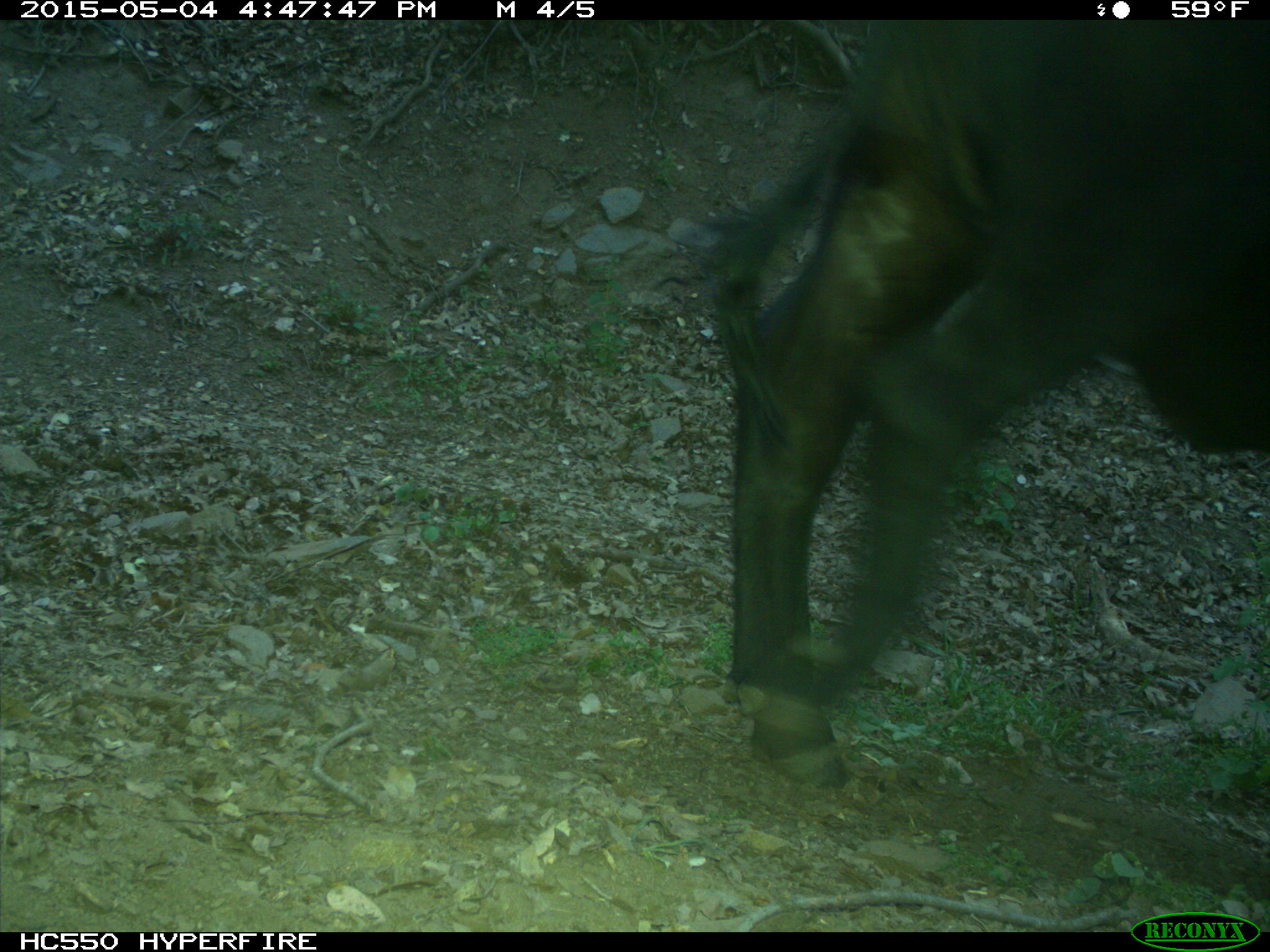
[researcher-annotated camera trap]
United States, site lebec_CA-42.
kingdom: Animalia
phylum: Chordata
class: Mammalia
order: Artiodactyla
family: Bovidae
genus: Bos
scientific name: Bos taurus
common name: domestic cow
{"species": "Bos taurus (domestic cow)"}